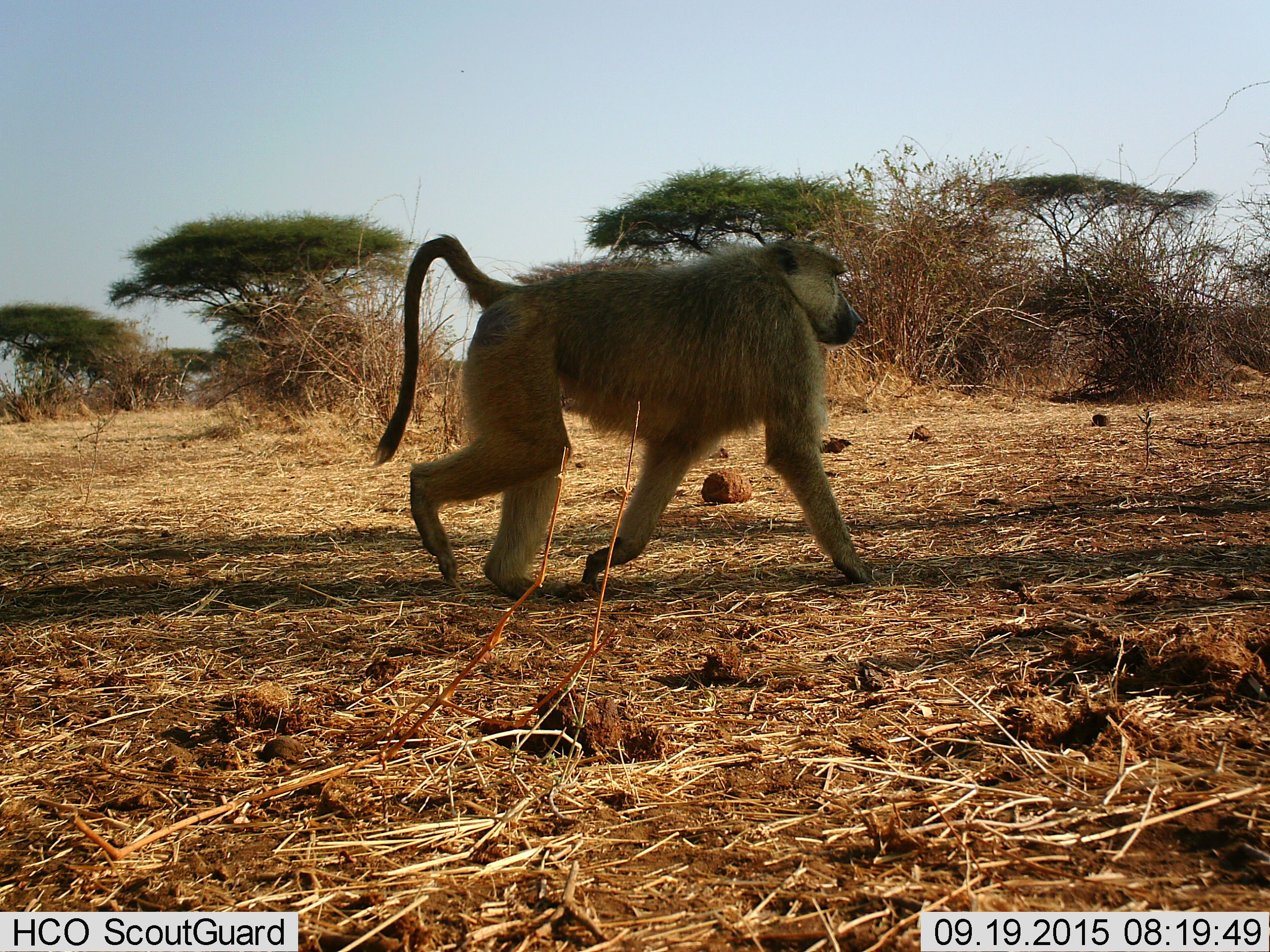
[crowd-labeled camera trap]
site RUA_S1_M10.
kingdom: Animalia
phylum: Chordata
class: Mammalia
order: Primates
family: Cercopithecidae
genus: Papio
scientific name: Papio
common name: baboon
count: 1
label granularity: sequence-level